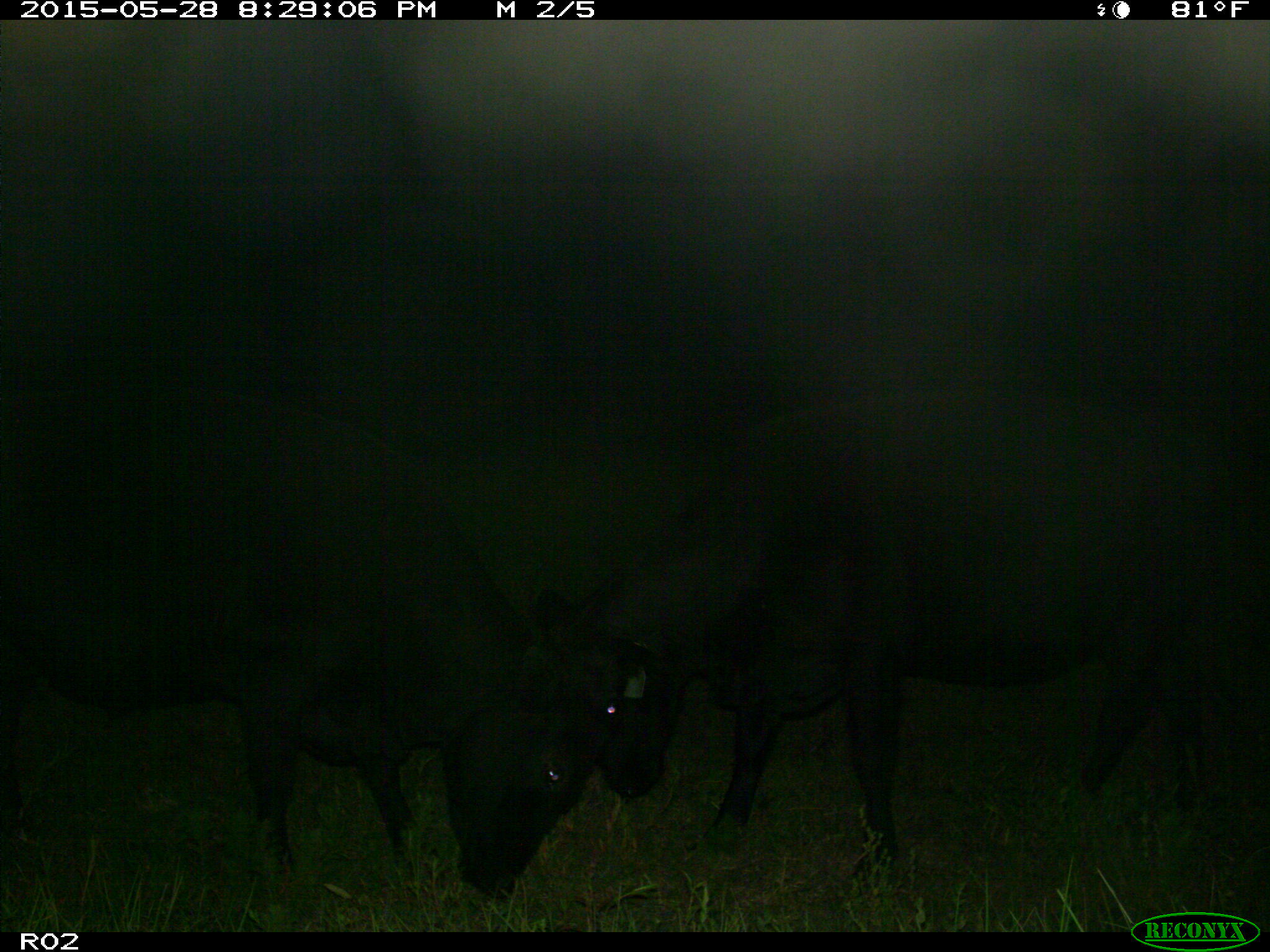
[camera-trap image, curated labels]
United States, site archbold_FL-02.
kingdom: Animalia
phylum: Chordata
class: Mammalia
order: Artiodactyla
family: Bovidae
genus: Bos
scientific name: Bos taurus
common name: domestic cow